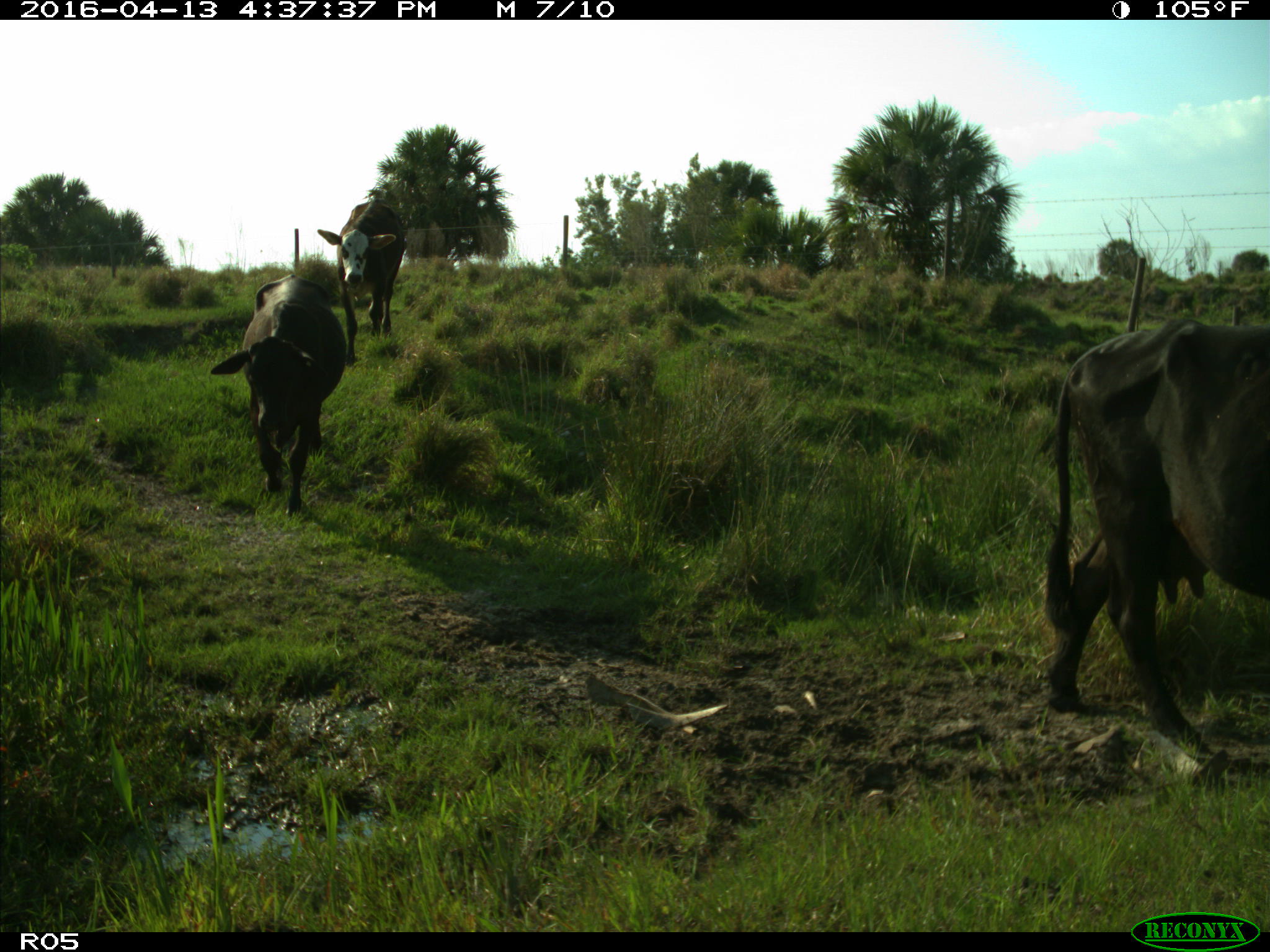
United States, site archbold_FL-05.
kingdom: Animalia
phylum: Chordata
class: Mammalia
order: Artiodactyla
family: Bovidae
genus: Bos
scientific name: Bos taurus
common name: domestic cow